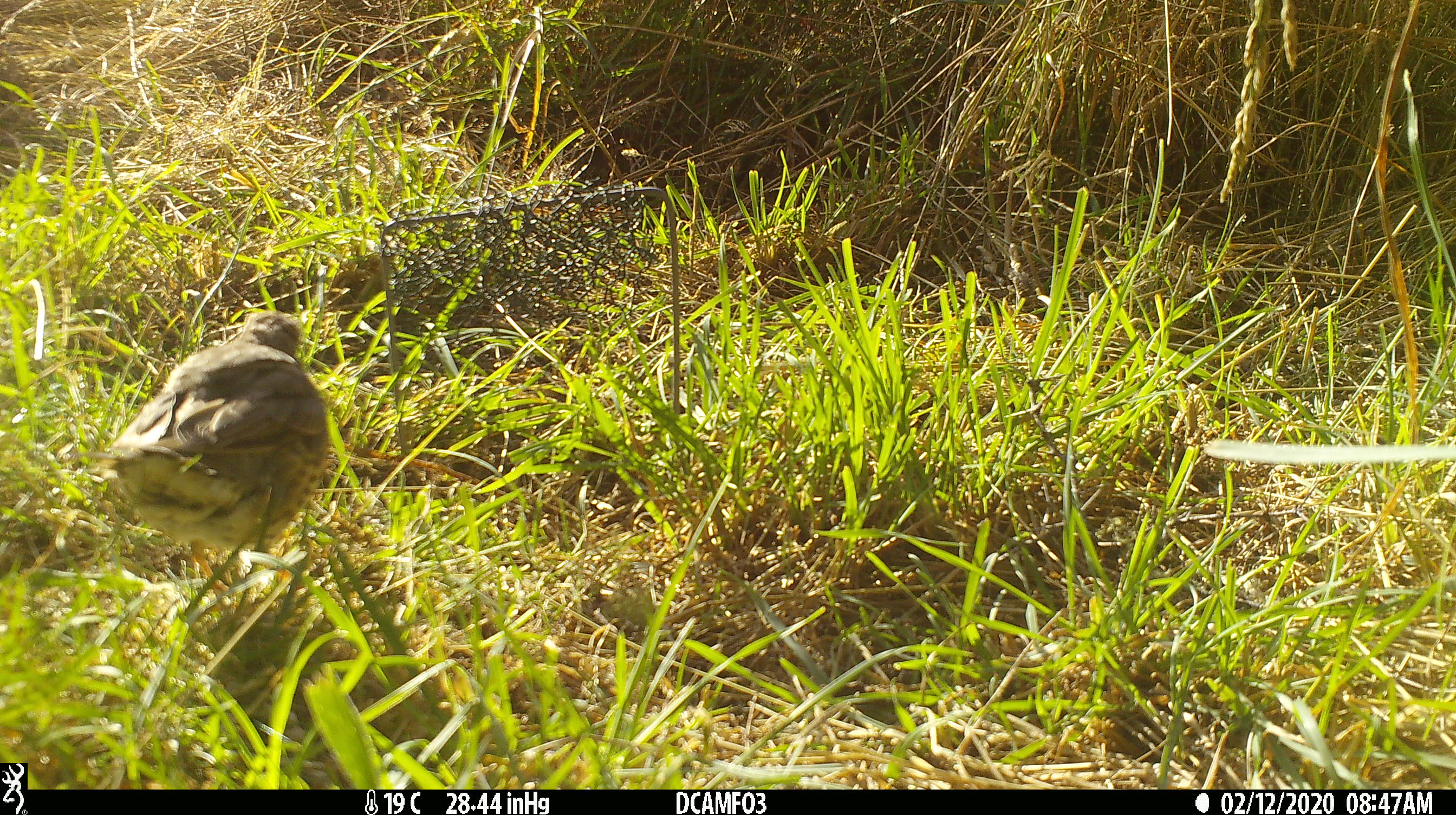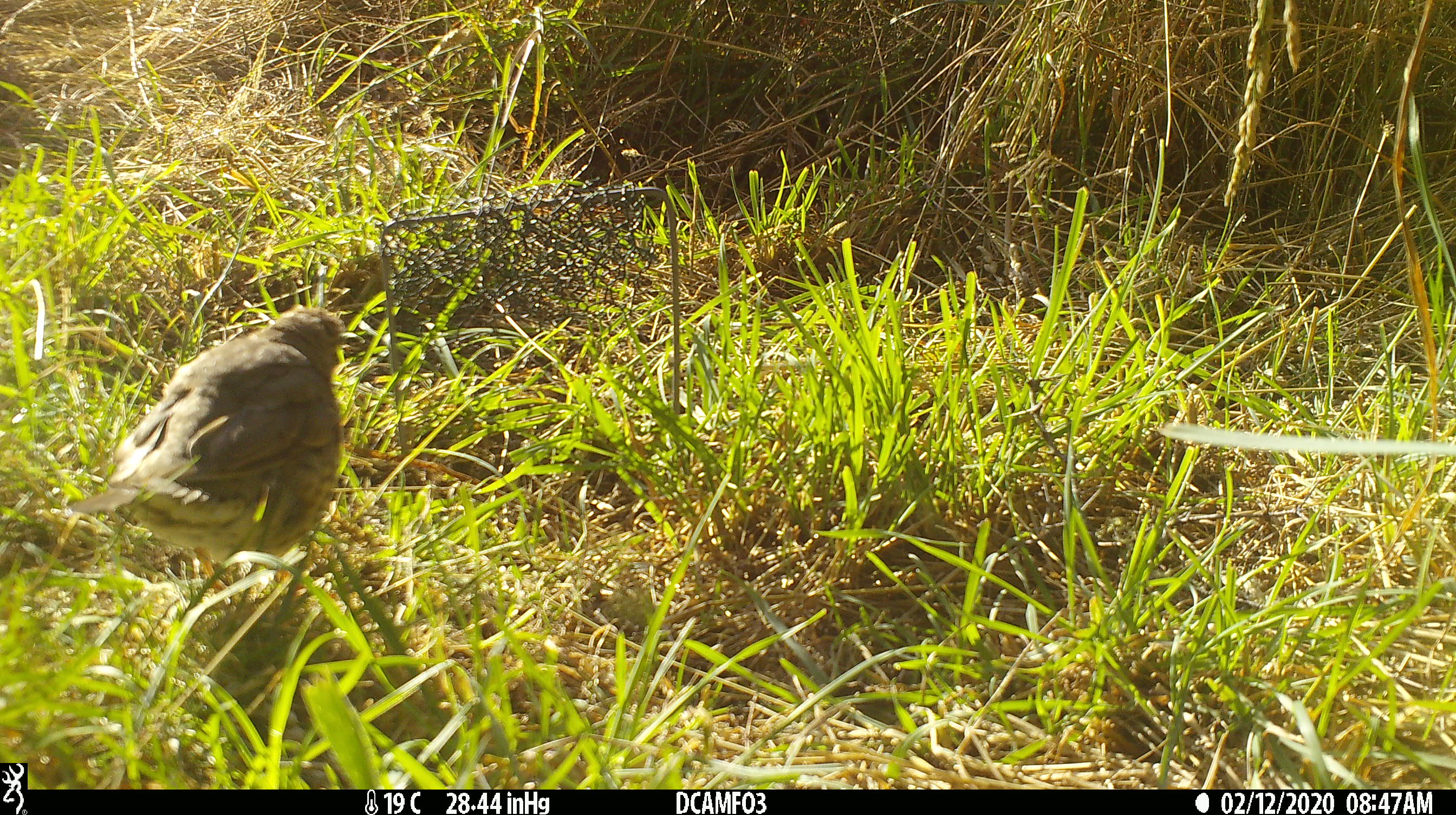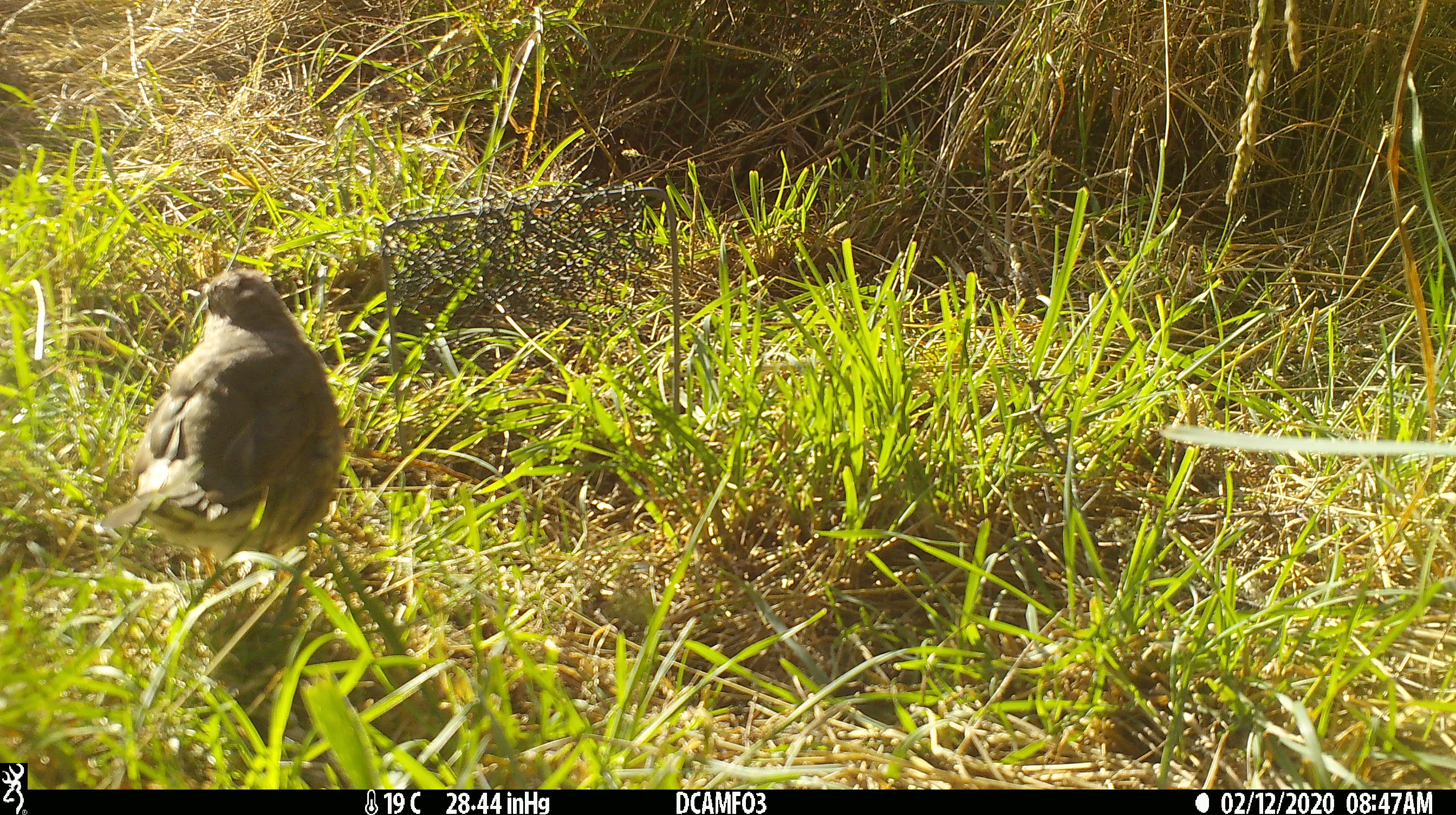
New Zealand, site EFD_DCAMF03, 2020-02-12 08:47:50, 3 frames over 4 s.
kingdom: Animalia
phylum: Chordata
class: Aves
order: Passeriformes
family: Turdidae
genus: Turdus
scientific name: Turdus philomelos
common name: song thrush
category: thrush